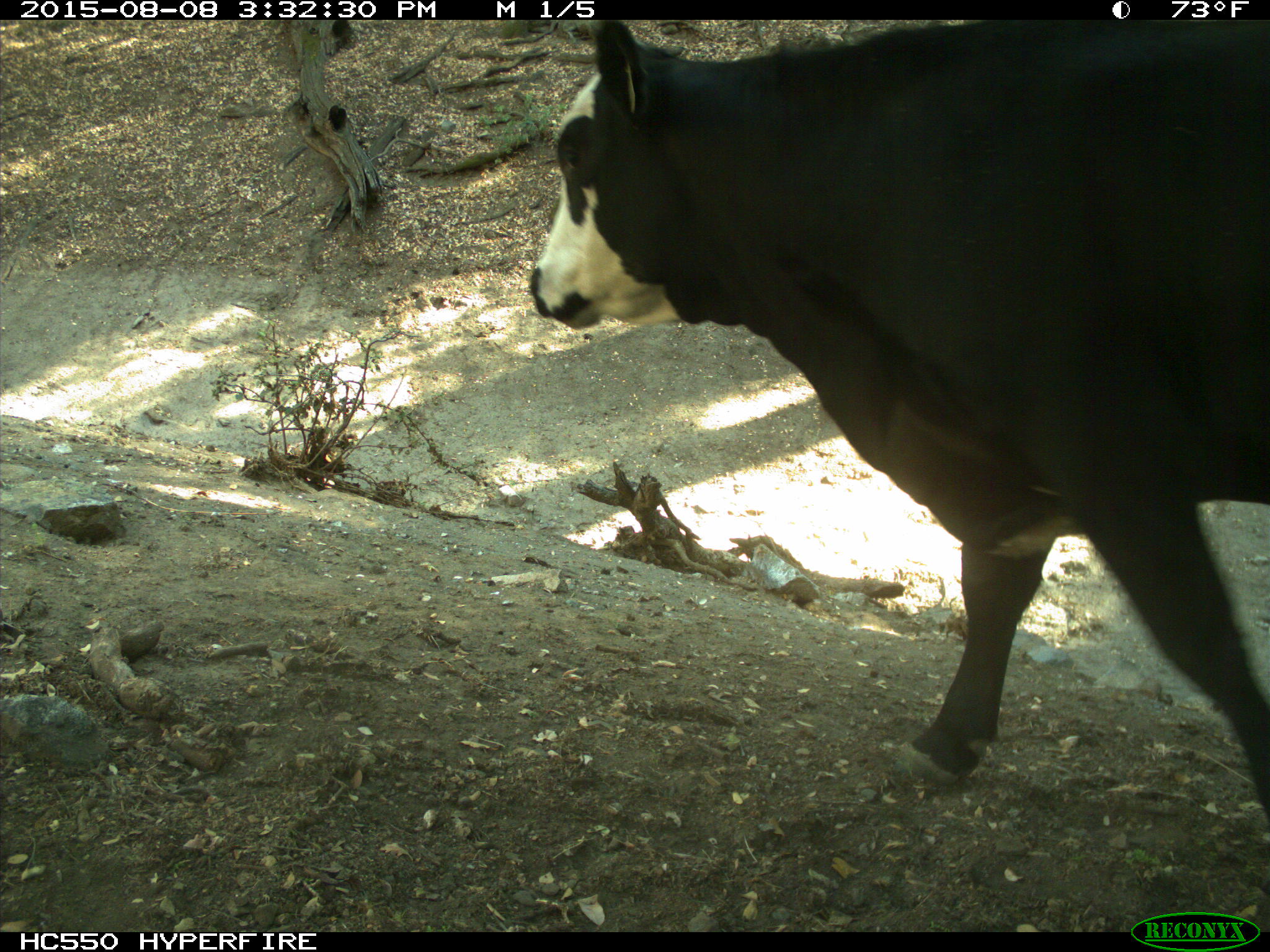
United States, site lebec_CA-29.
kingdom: Animalia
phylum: Chordata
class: Mammalia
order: Artiodactyla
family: Bovidae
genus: Bos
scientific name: Bos taurus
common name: domestic cow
Bos taurus (domestic cow).